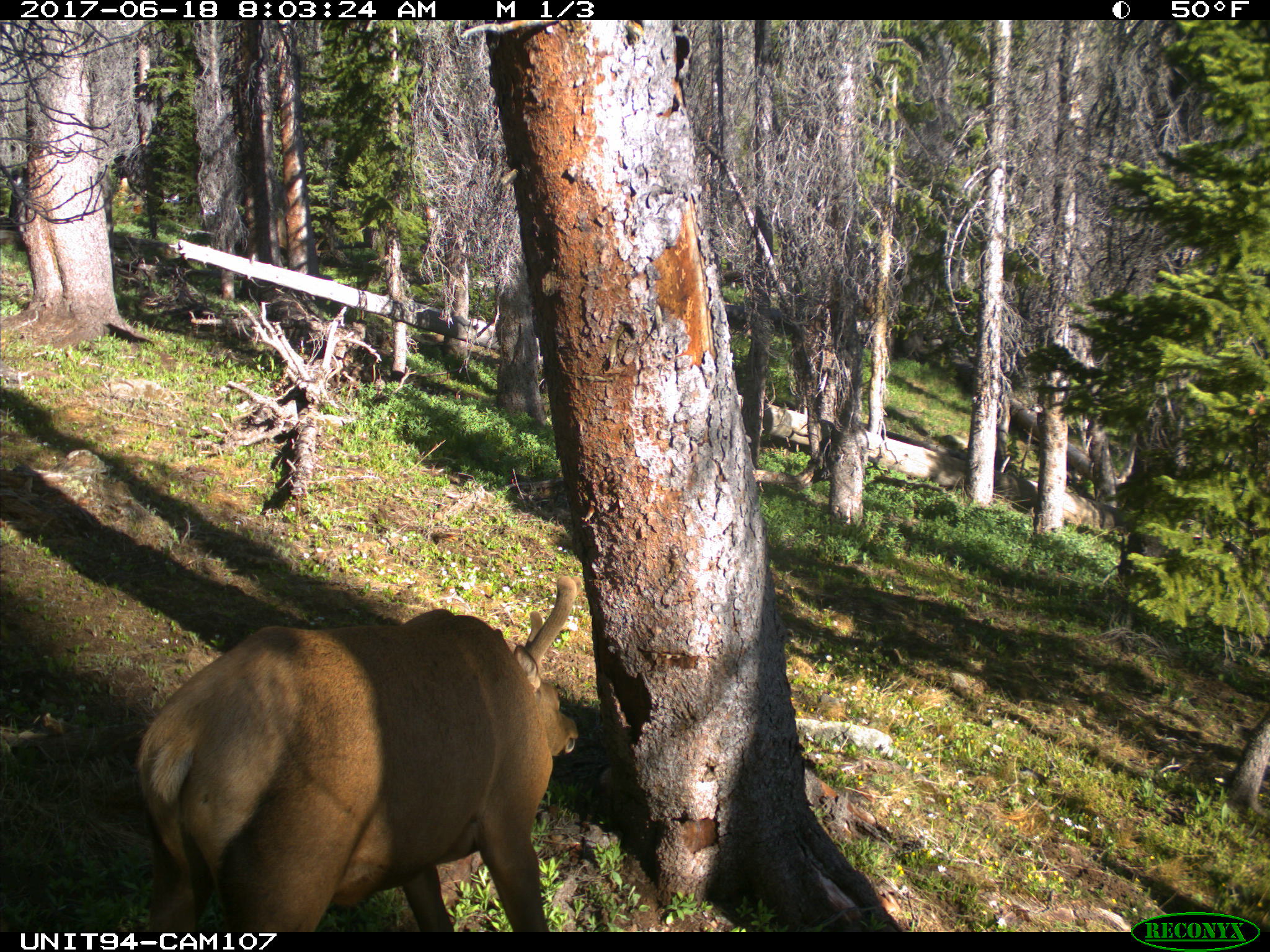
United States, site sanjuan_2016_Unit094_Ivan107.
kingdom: Animalia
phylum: Chordata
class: Mammalia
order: Artiodactyla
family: Cervidae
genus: Cervus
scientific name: Cervus elaphus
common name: red deer